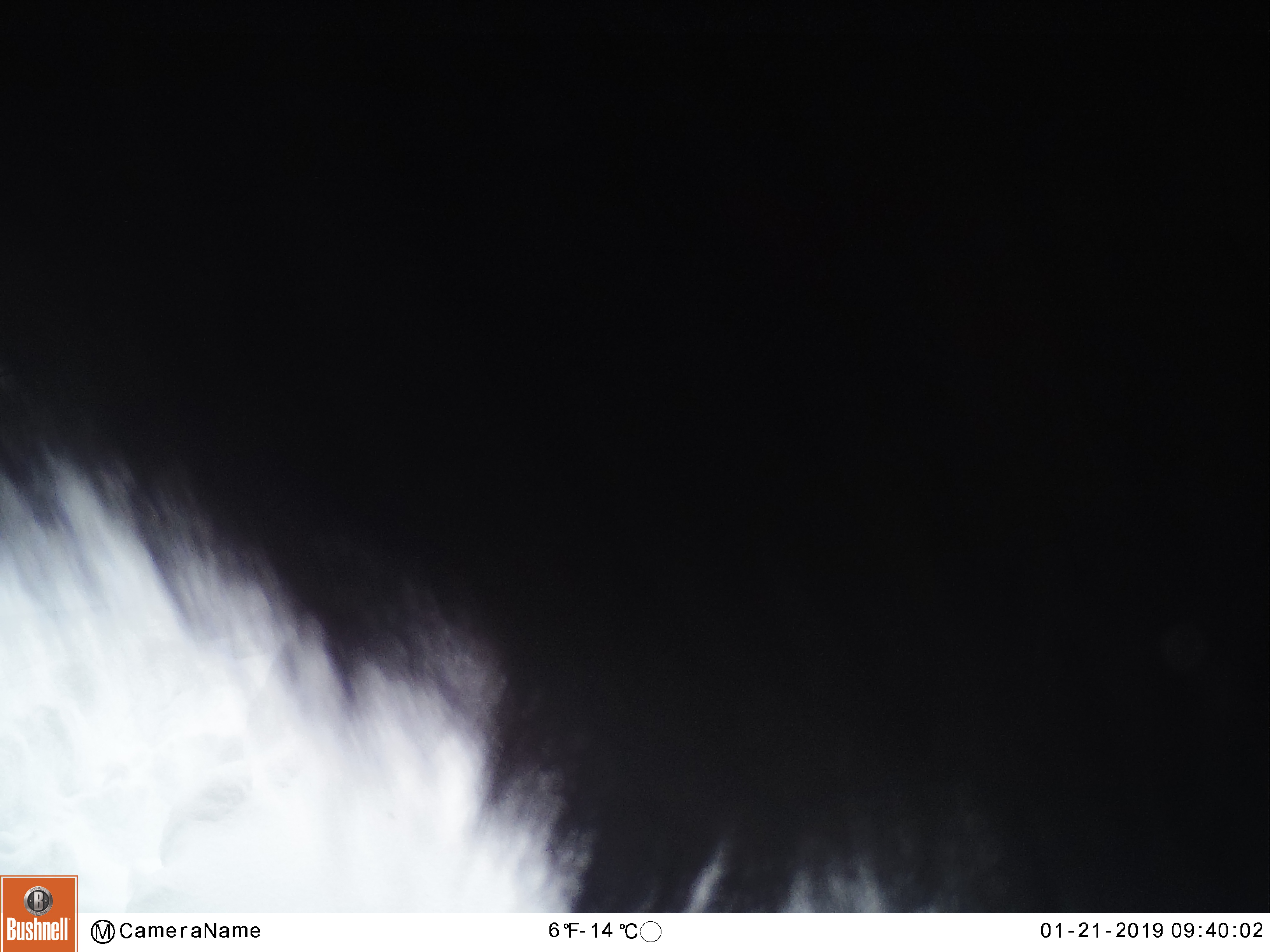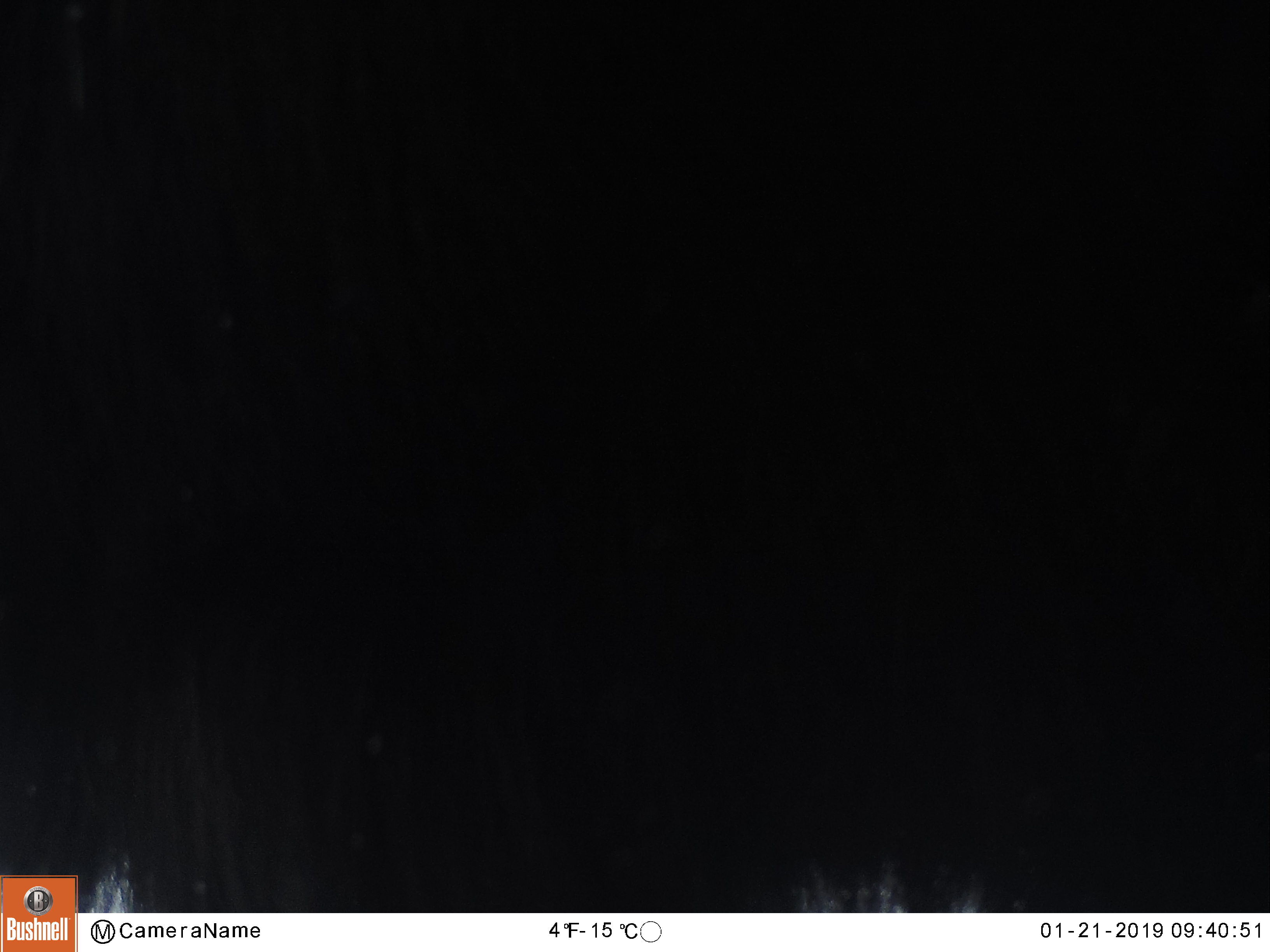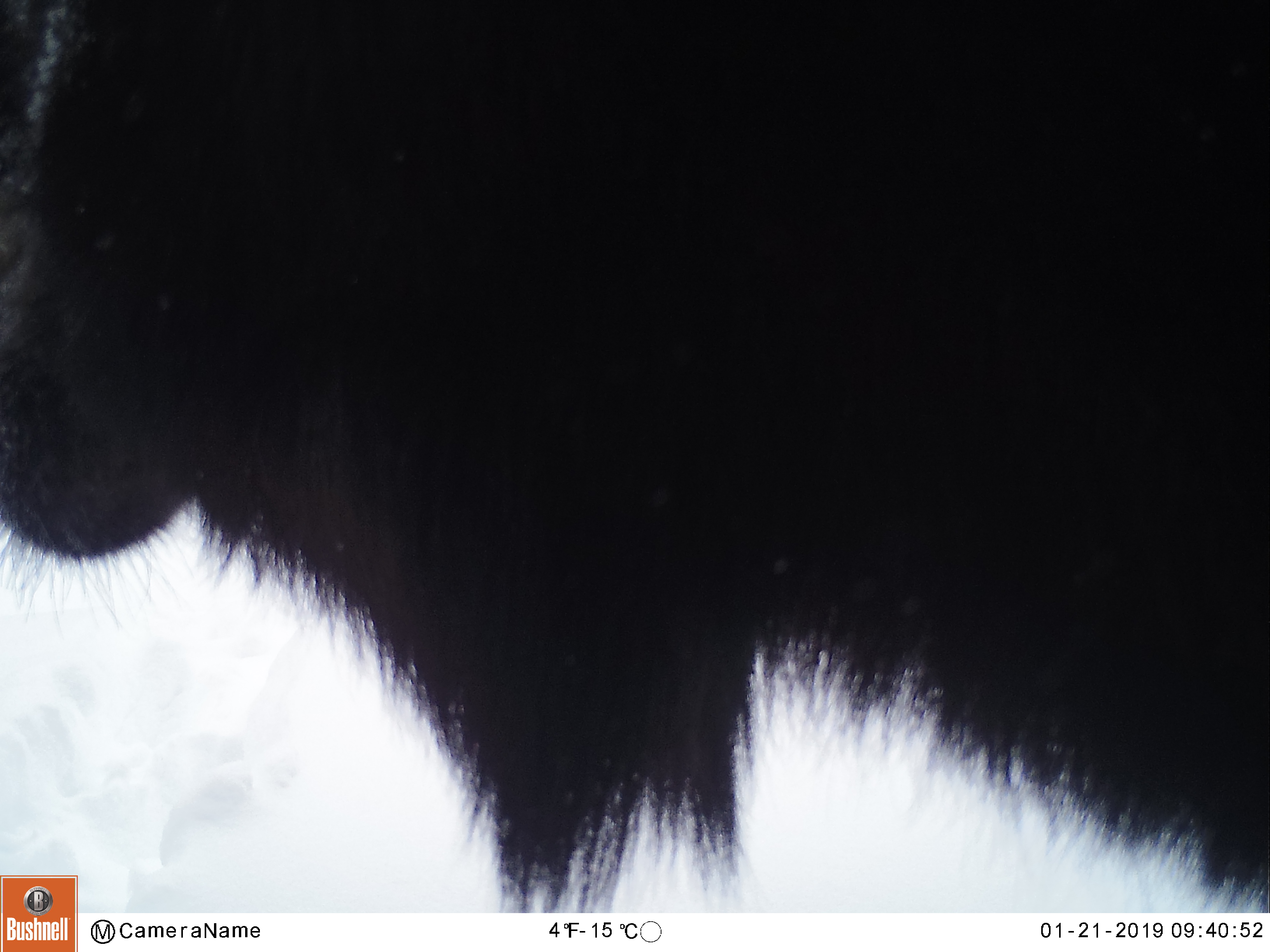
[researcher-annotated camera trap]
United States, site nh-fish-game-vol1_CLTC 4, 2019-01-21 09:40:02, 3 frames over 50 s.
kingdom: Animalia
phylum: Chordata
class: Mammalia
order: Artiodactyla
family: Cervidae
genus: Alces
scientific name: Alces alces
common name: moose